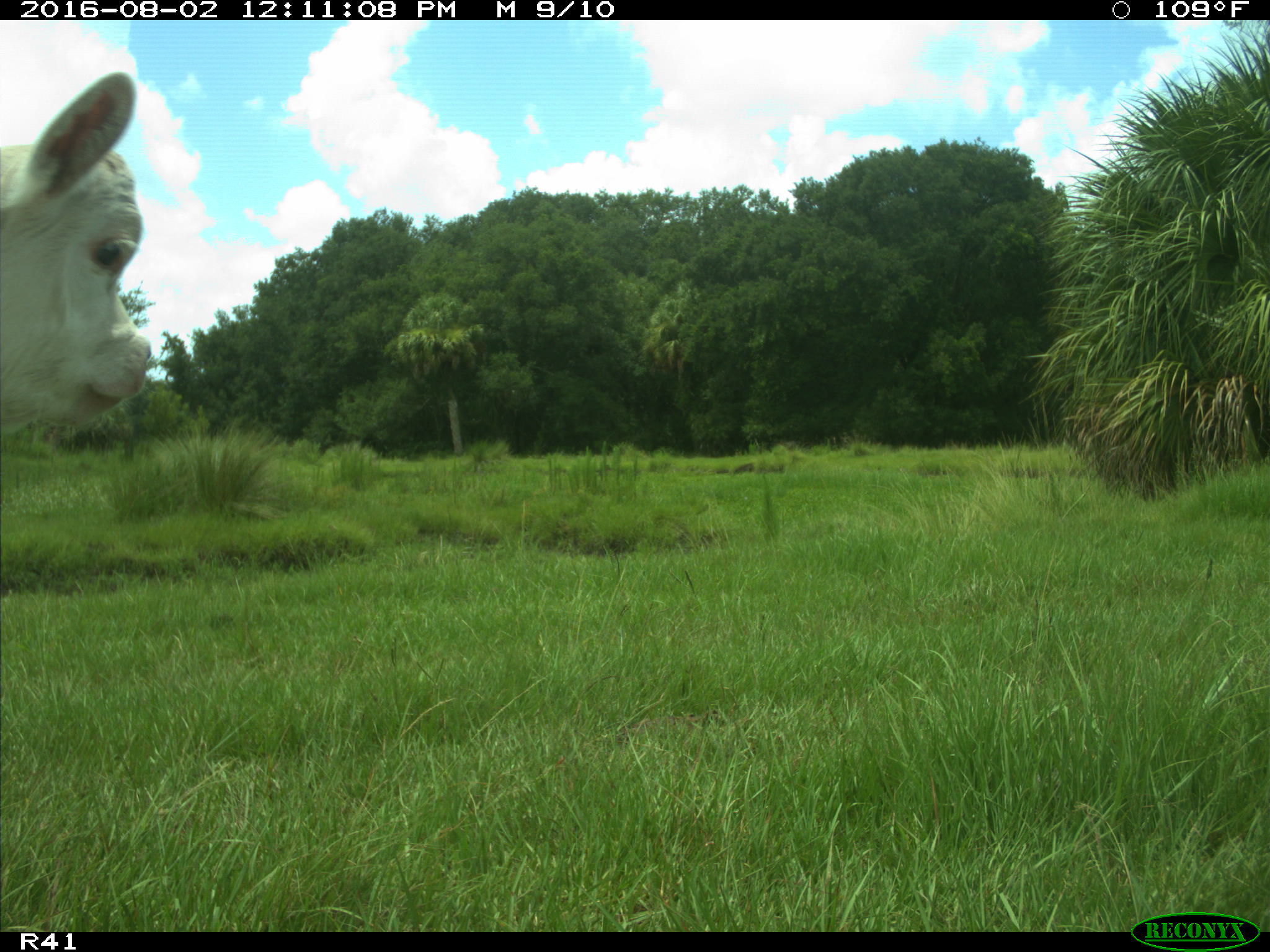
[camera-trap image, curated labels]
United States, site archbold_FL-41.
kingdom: Animalia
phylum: Chordata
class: Mammalia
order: Artiodactyla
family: Bovidae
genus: Bos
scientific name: Bos taurus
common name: domestic cow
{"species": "Bos taurus (domestic cow)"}